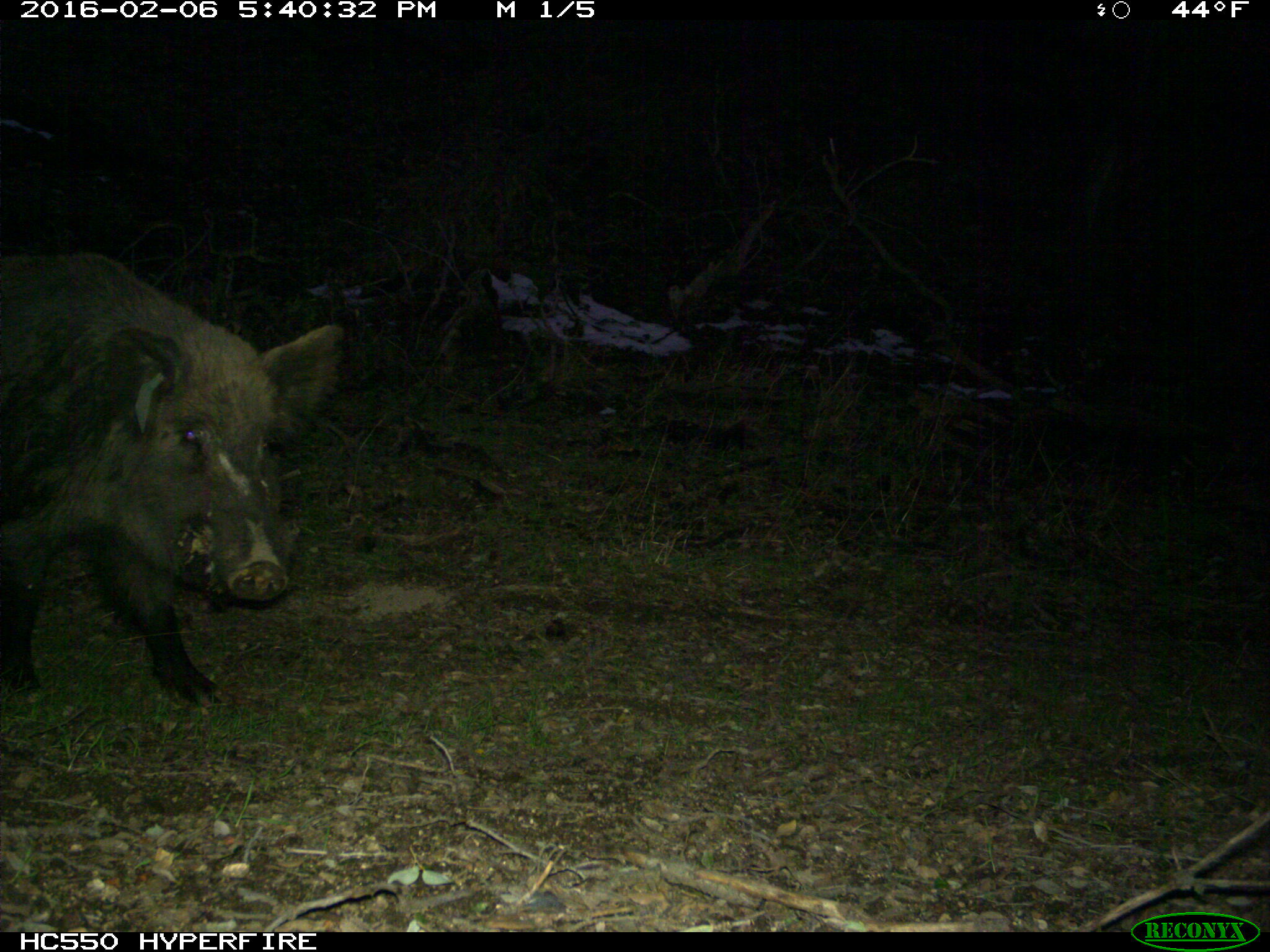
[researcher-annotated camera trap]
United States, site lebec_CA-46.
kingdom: Animalia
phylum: Chordata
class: Mammalia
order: Artiodactyla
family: Suidae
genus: Sus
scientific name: Sus scrofa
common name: wild boar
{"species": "Sus scrofa (wild boar)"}